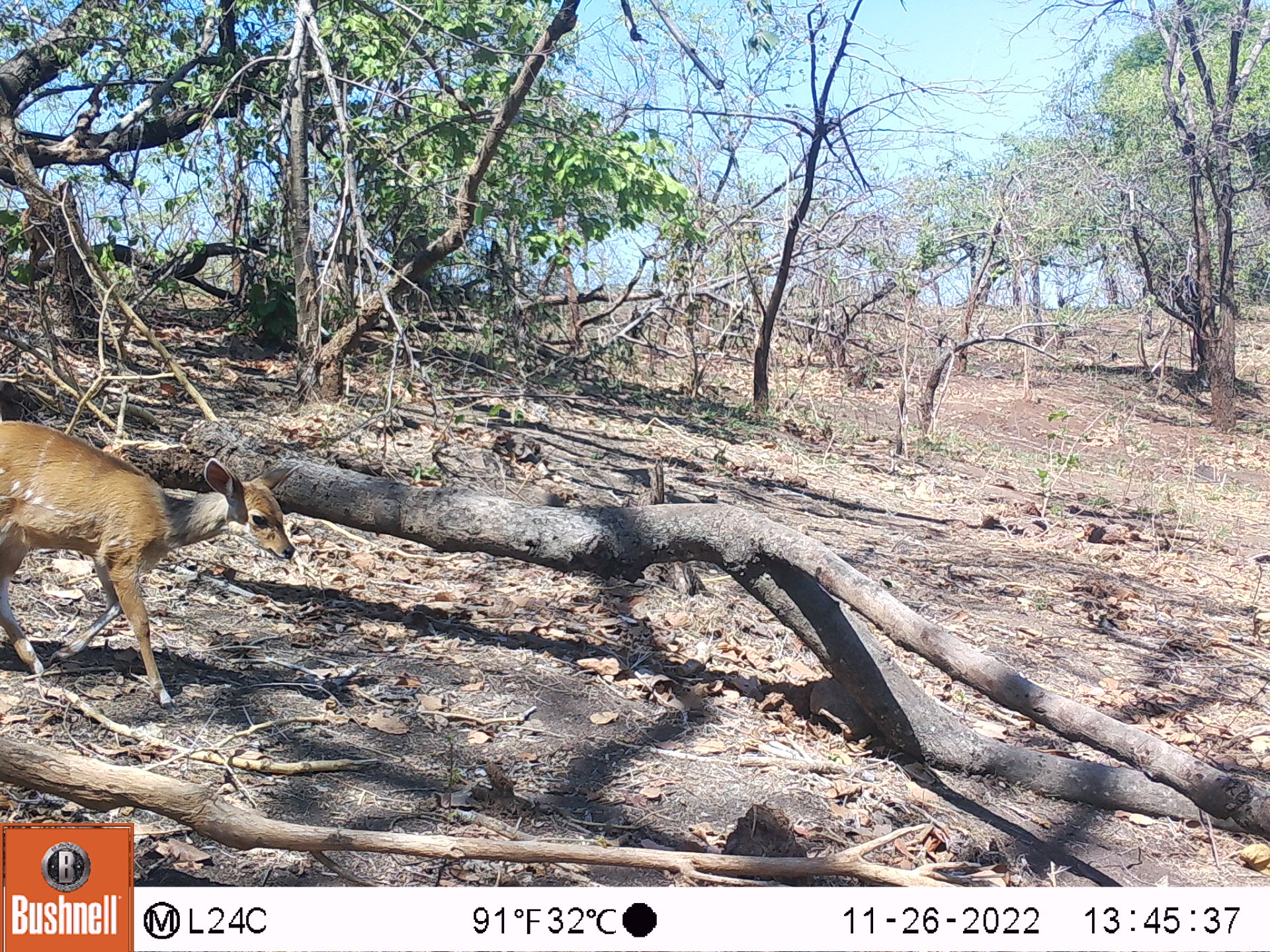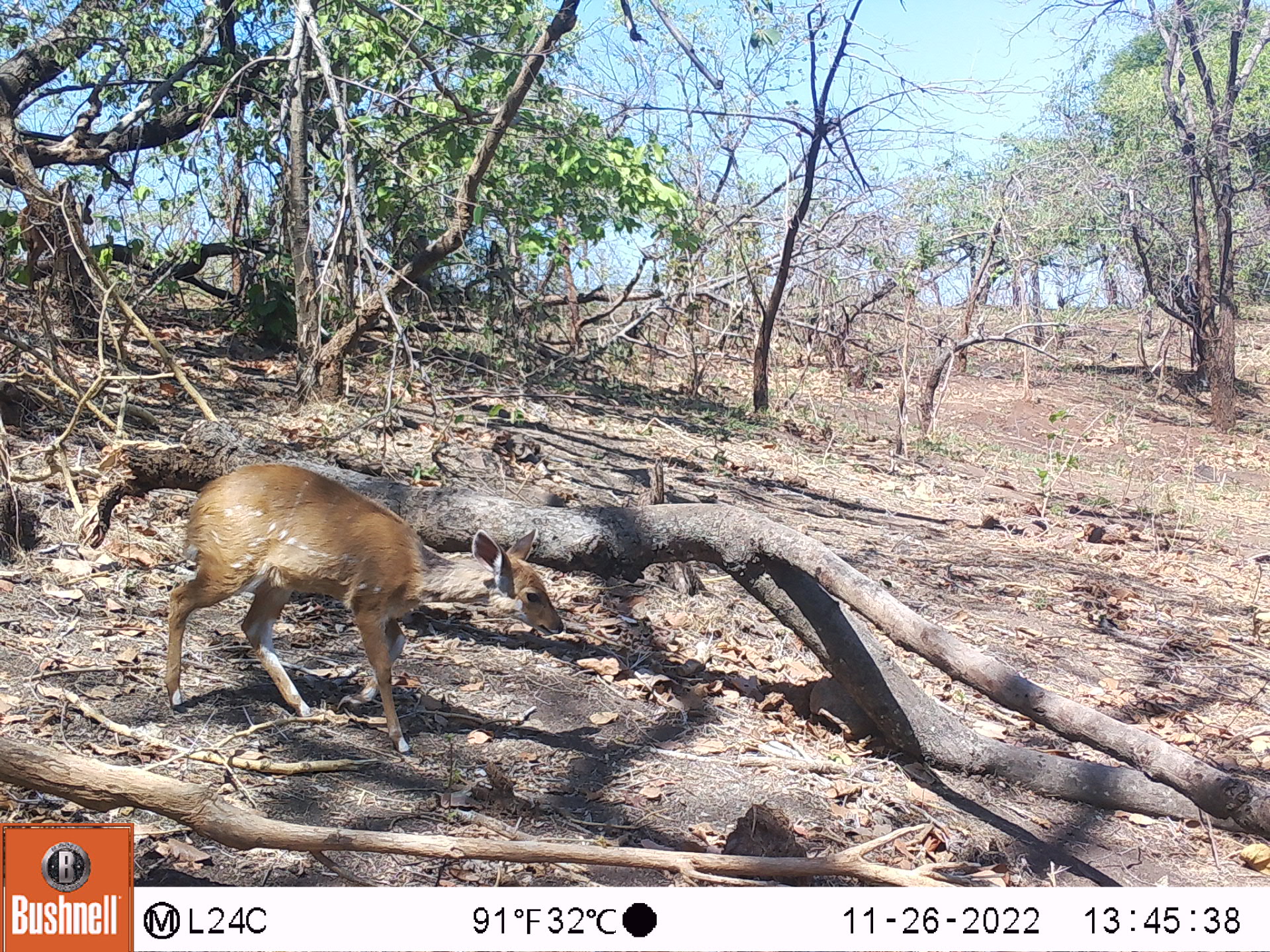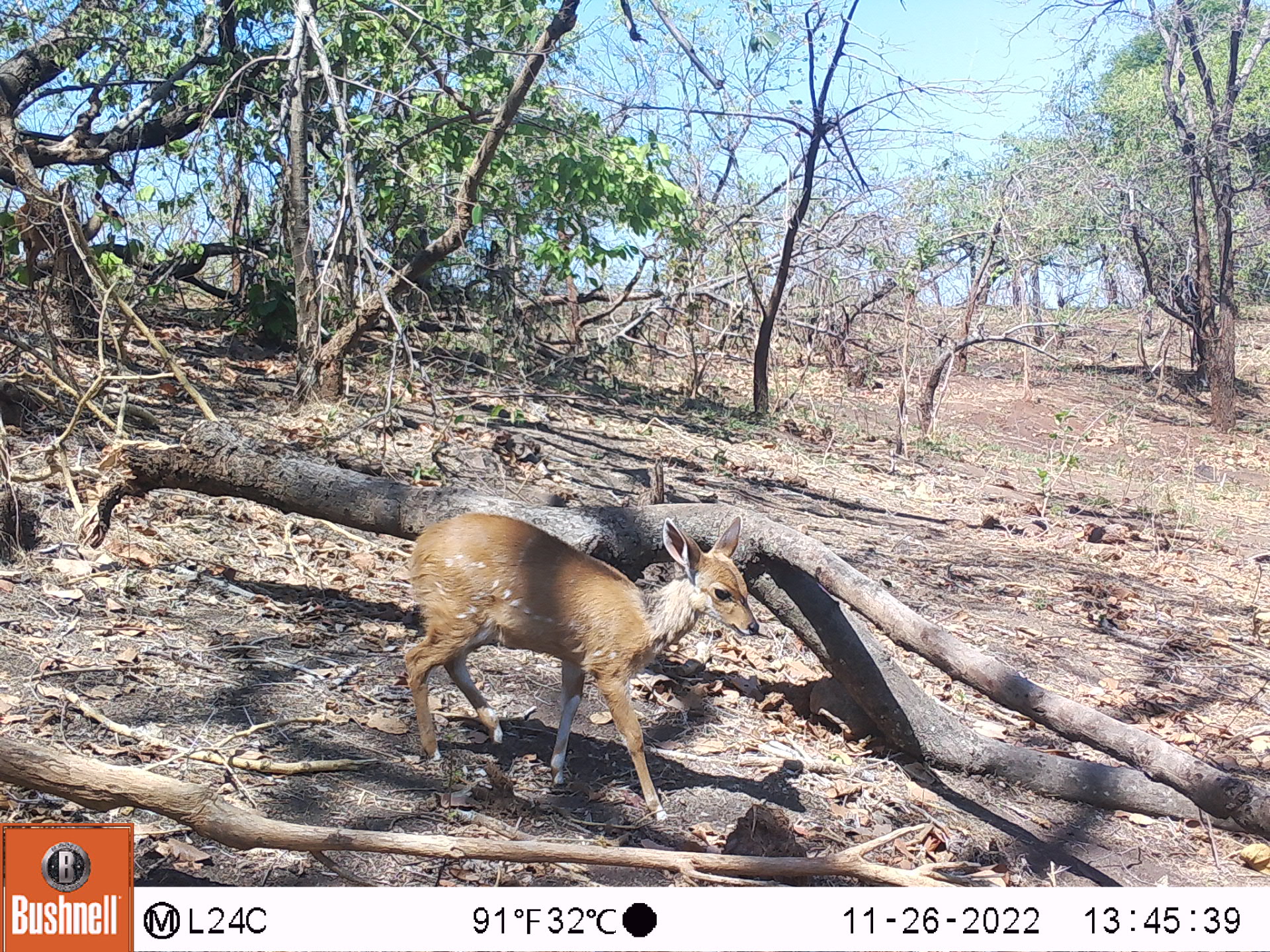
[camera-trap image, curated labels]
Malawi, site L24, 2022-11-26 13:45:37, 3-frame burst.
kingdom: Animalia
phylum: Chordata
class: Mammalia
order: Artiodactyla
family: Bovidae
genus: Tragelaphus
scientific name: Tragelaphus sylvaticus sylvaticus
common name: cape bushbuck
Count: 1.